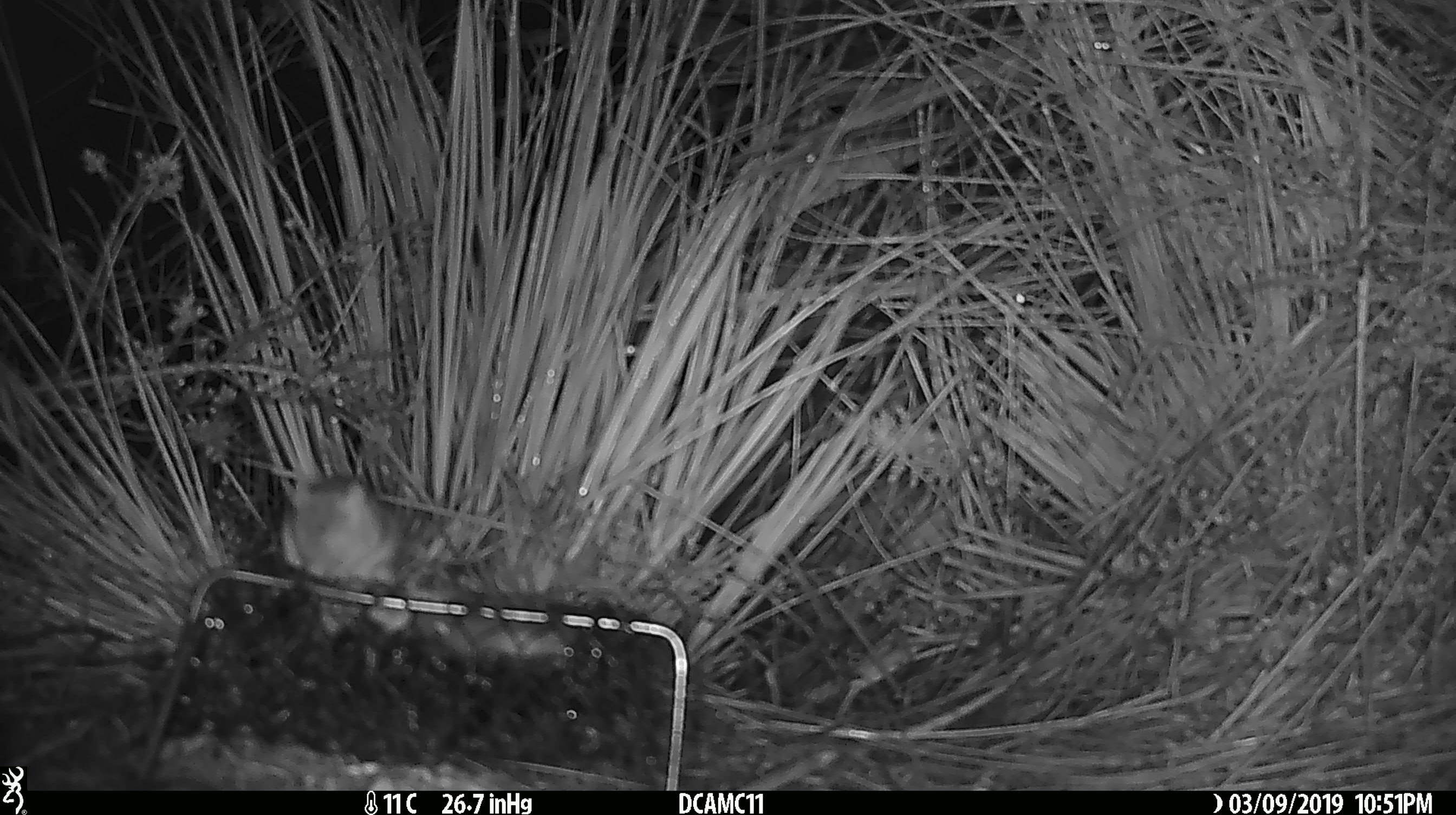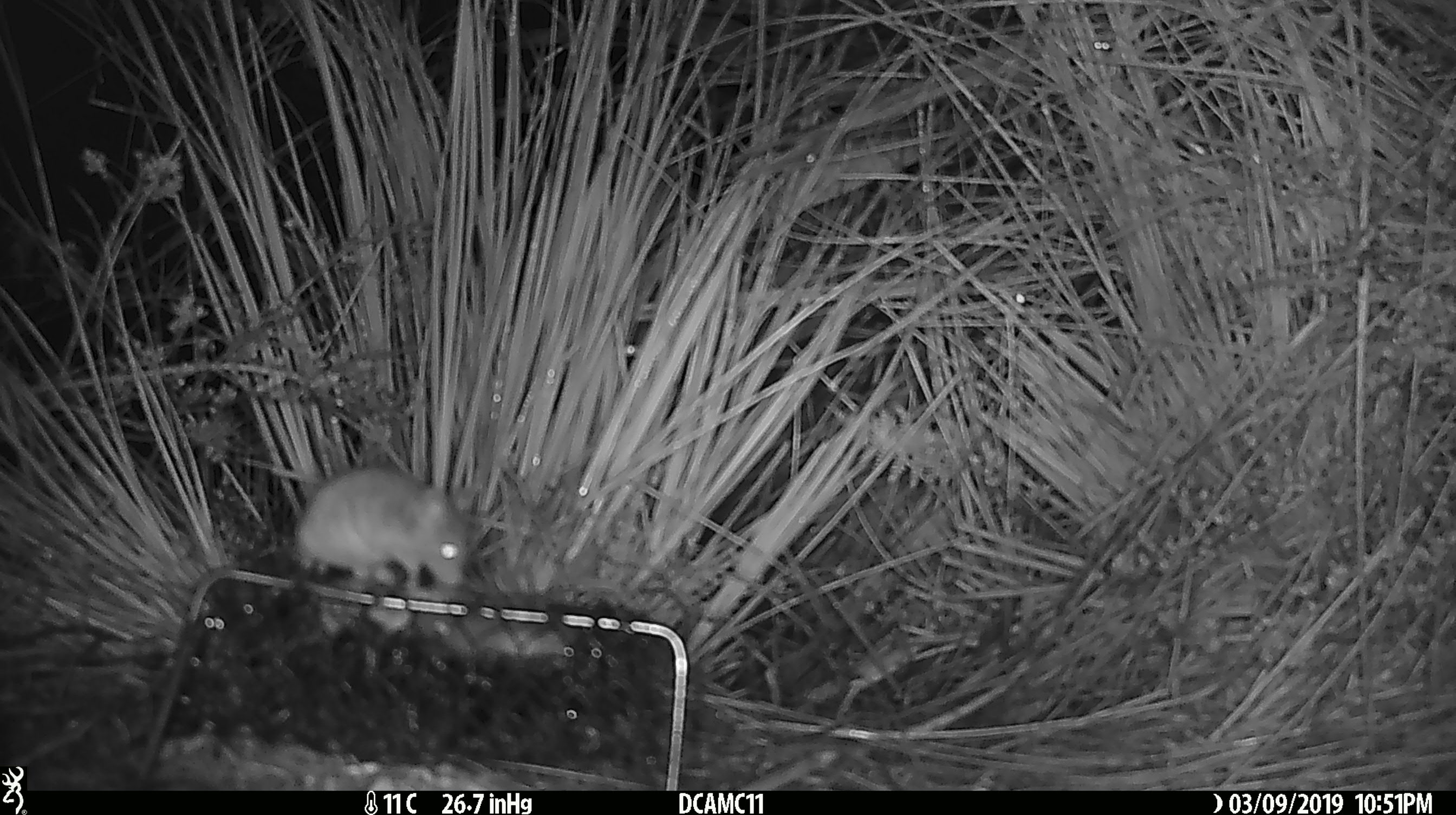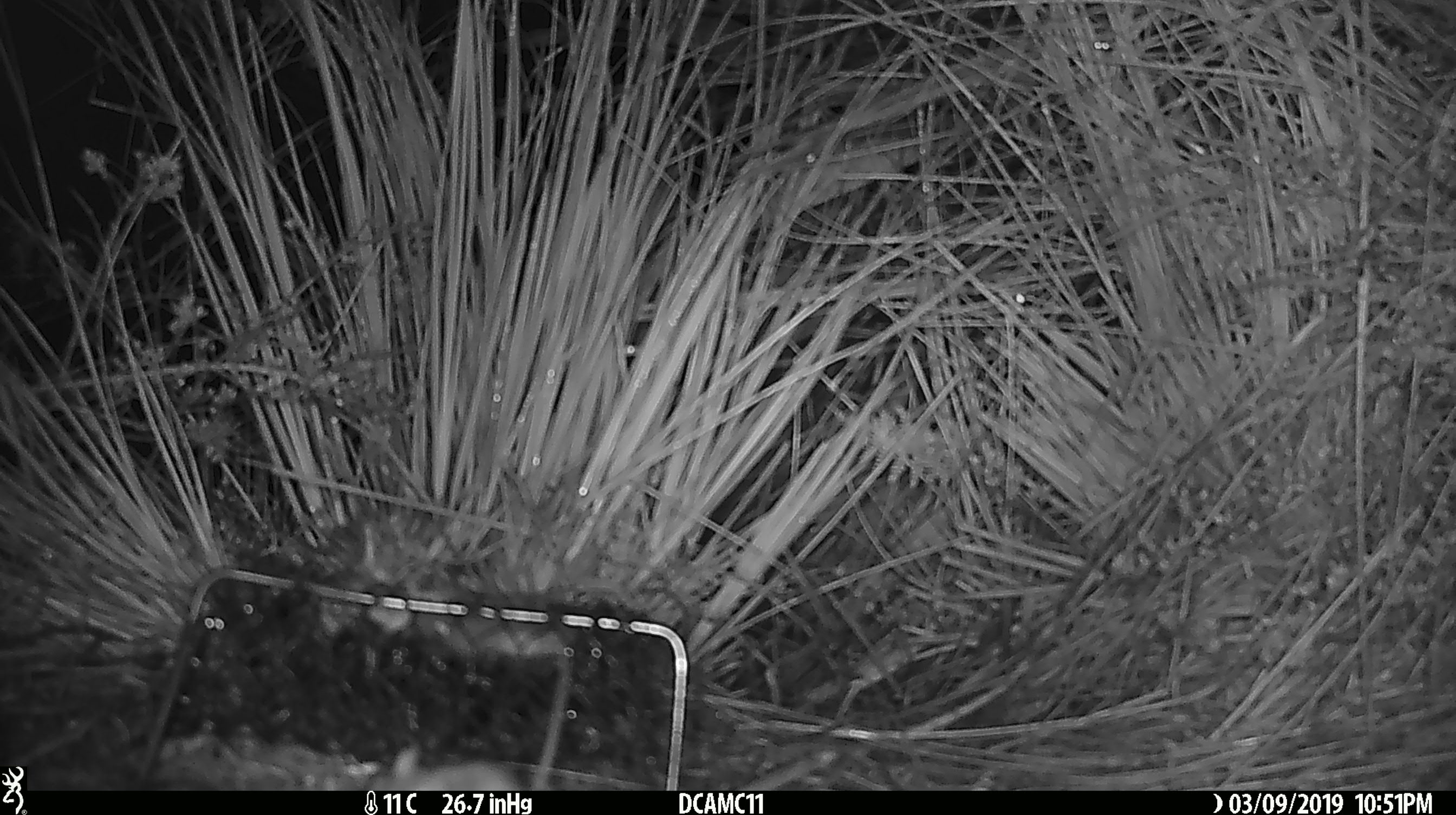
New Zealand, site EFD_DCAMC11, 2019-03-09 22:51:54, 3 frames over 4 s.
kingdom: Animalia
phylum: Chordata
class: Mammalia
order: Rodentia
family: Muridae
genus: Mus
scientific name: Mus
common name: mouse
Mouse (Mus).